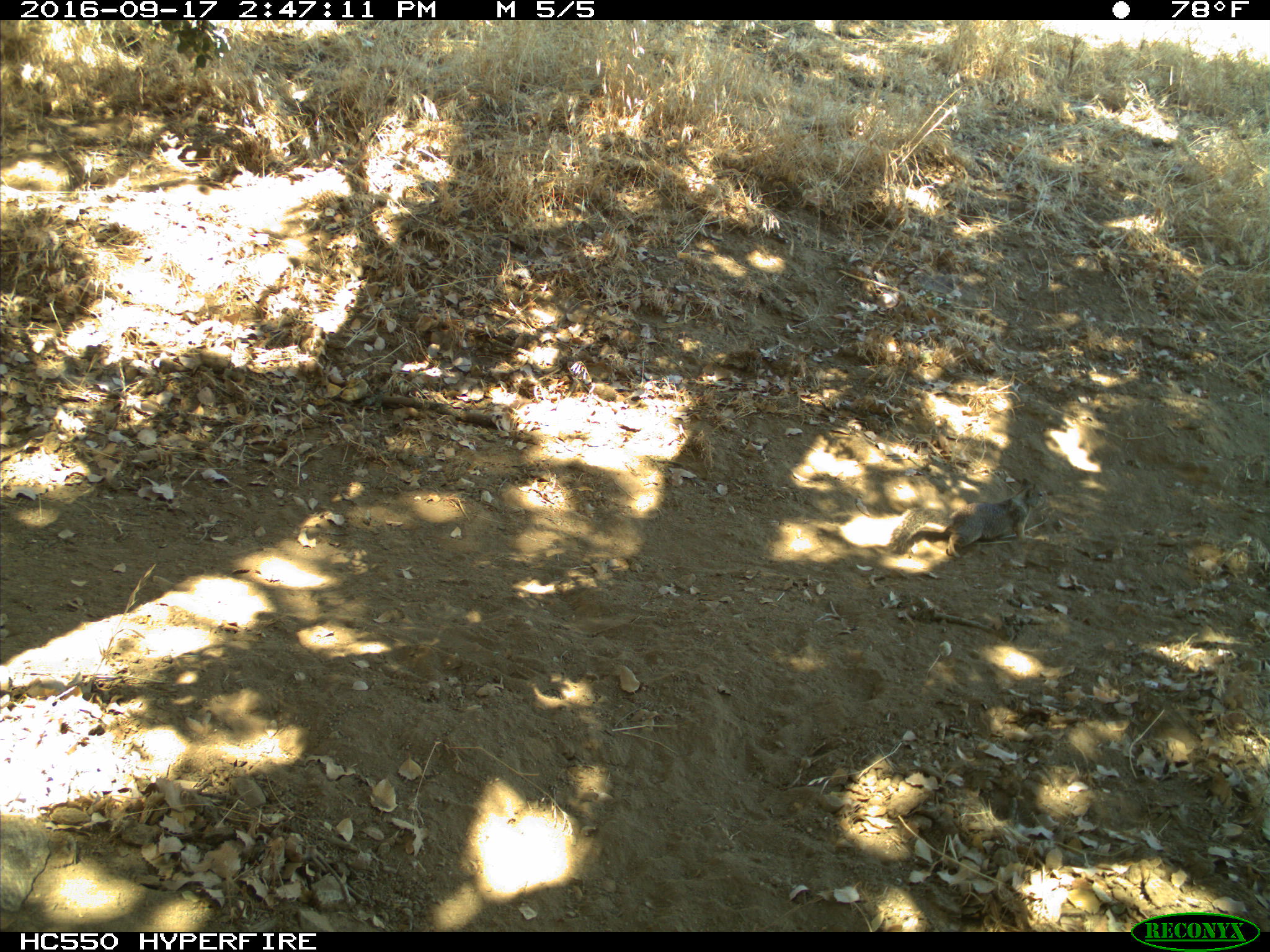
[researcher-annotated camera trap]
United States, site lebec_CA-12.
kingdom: Animalia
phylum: Chordata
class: Mammalia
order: Rodentia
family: Sciuridae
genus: Otospermophilus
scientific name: Otospermophilus beecheyi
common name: california ground squirrel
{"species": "Otospermophilus beecheyi (california ground squirrel)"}